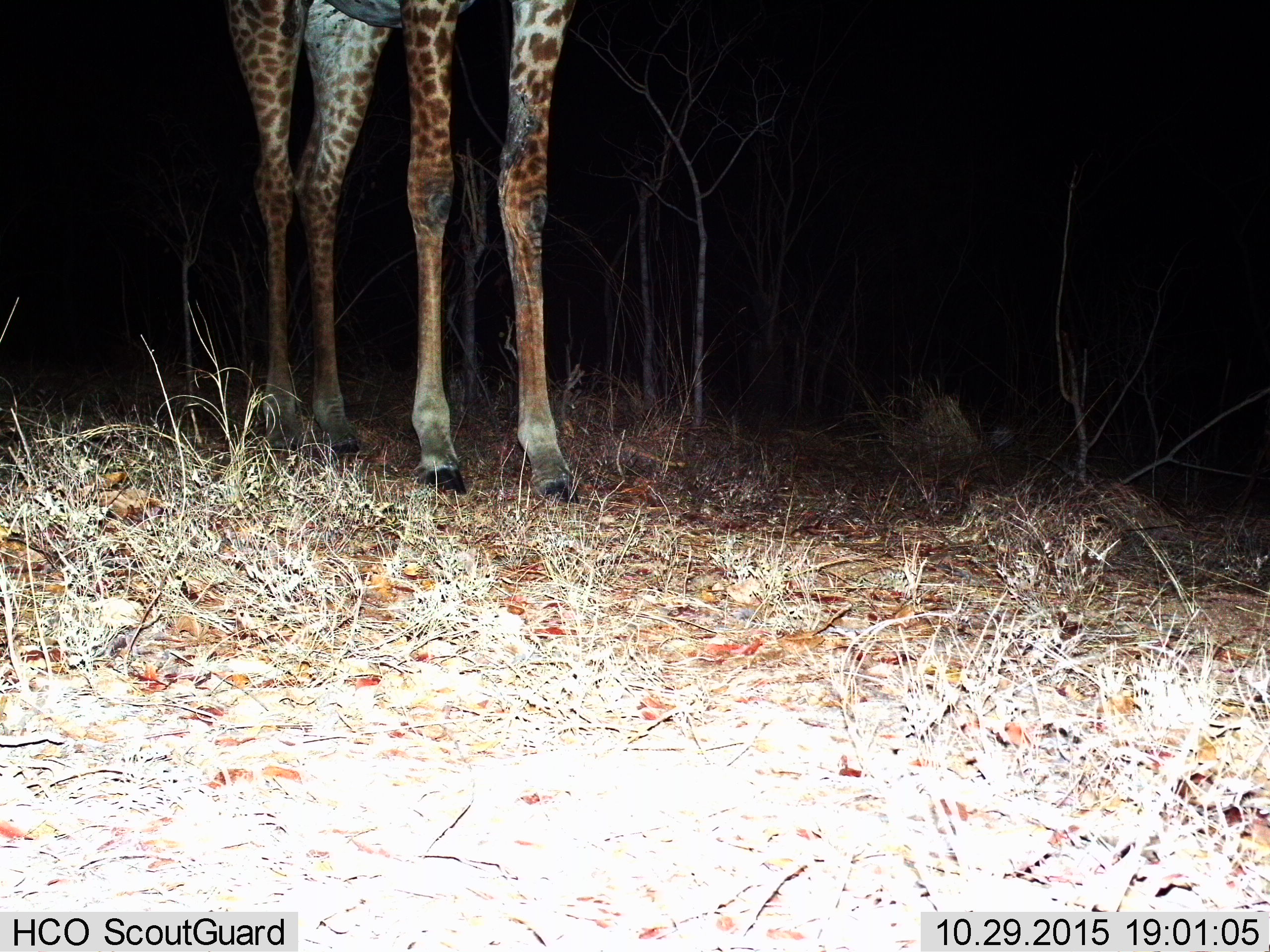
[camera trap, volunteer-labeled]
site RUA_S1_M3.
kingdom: Animalia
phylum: Chordata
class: Mammalia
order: Artiodactyla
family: Giraffidae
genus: Giraffa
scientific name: Giraffa camelopardalis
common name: giraffe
Giraffe (Giraffa camelopardalis), count 1. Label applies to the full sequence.